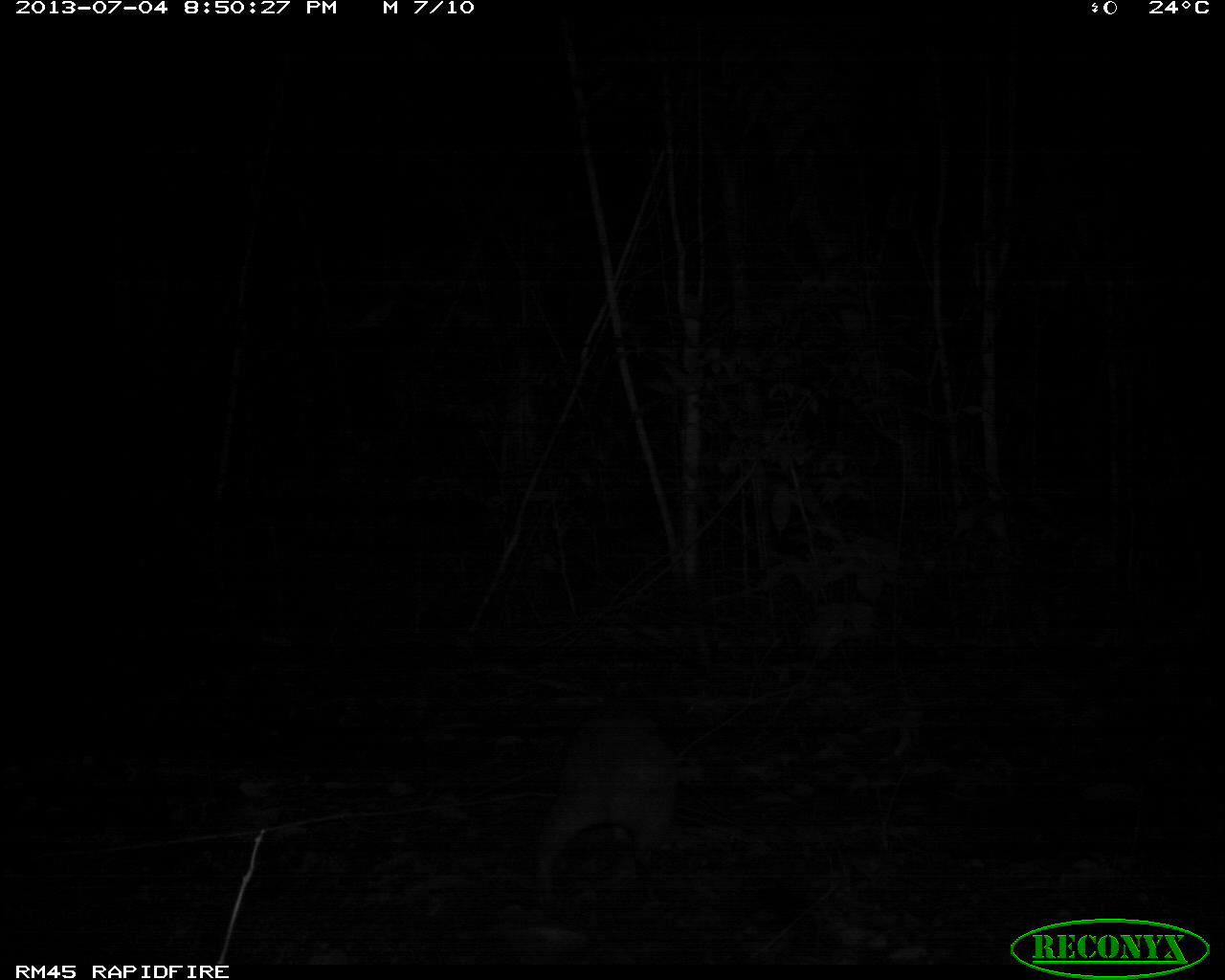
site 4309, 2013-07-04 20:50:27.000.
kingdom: Animalia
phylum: Chordata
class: Mammalia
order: Rodentia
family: Cuniculidae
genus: Cuniculus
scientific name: Cuniculus paca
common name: lowland paca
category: agouti paca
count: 1